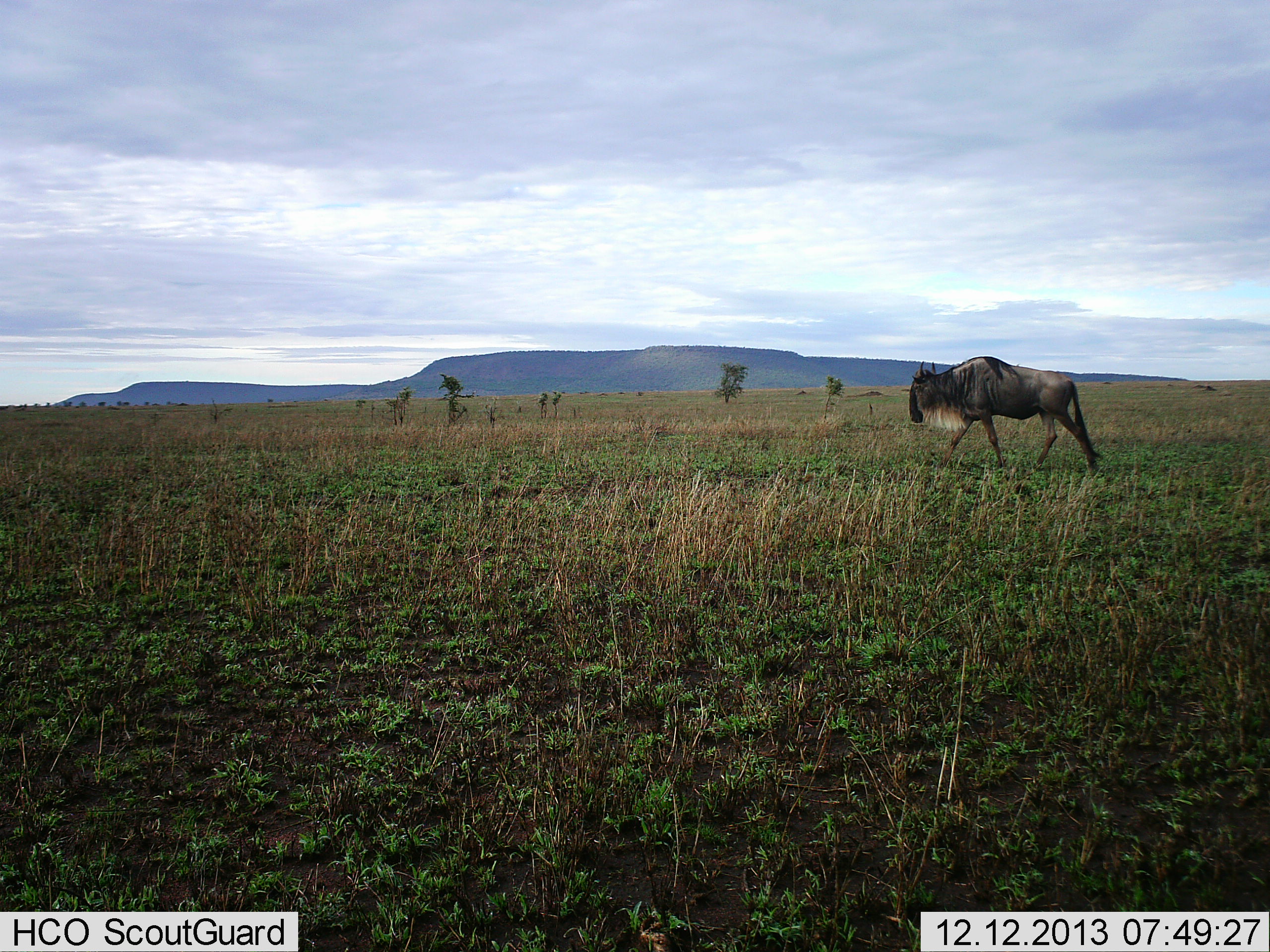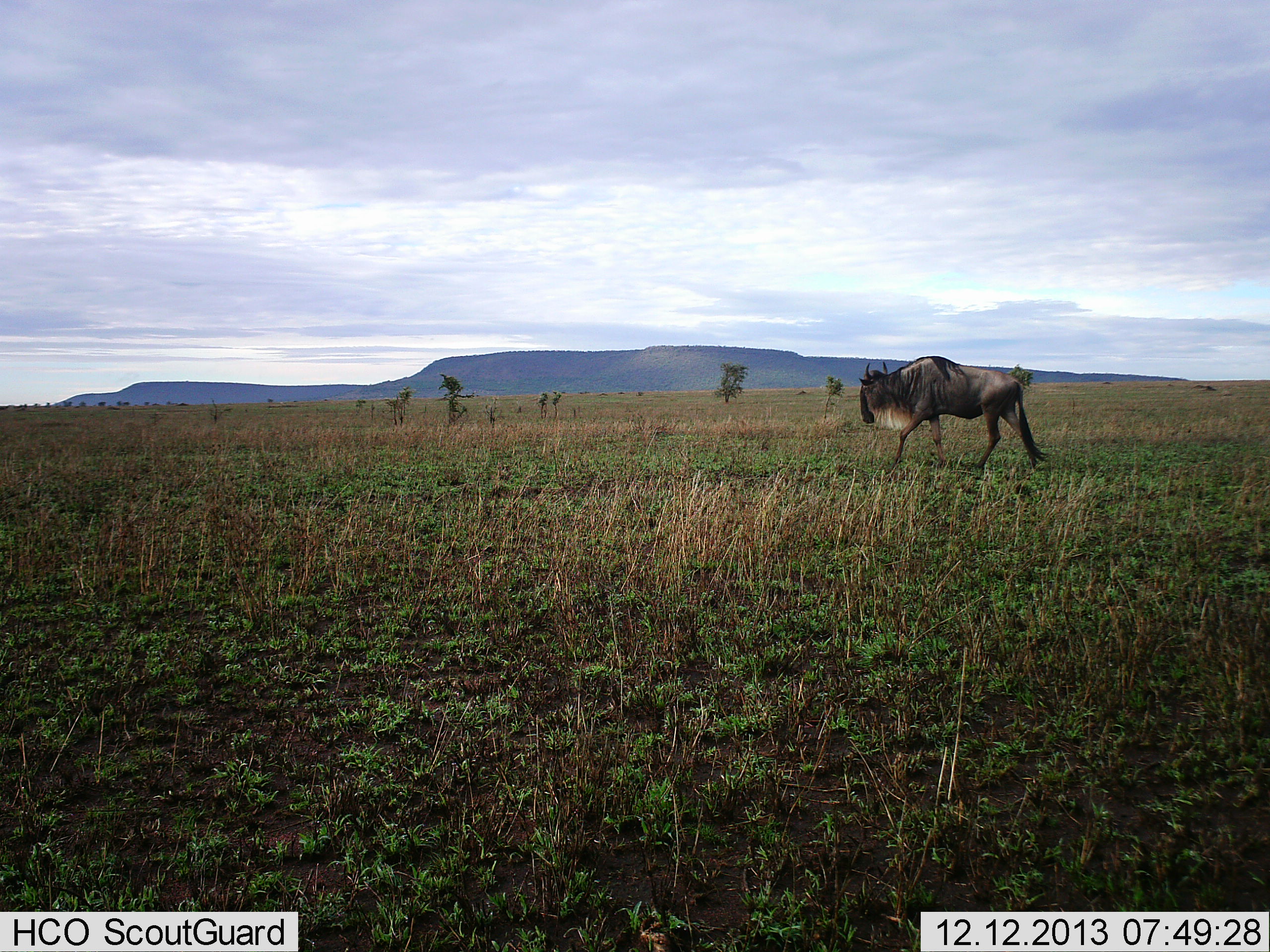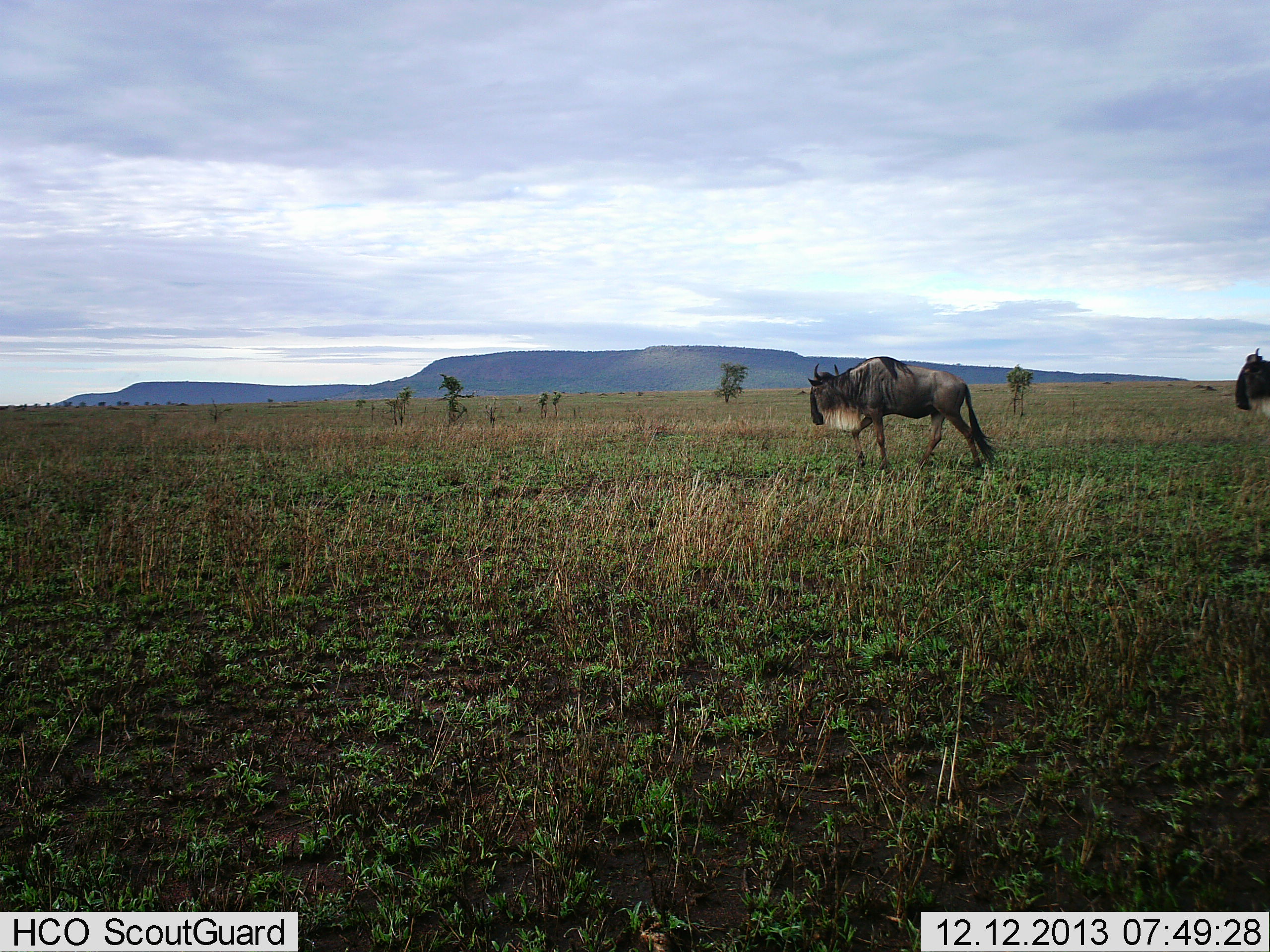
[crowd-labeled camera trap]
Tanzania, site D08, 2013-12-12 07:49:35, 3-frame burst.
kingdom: Animalia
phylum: Chordata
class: Mammalia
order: Artiodactyla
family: Bovidae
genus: Connochaetes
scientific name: Connochaetes taurinus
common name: blue wildebeest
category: wildebeest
Wildebeest (blue wildebeest) (Connochaetes taurinus), count 2. Behavior (volunteer vote fractions): standing 0%, resting 0%, moving 100%, interacting 0%. Young present (vote fraction): 0%. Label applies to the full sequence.